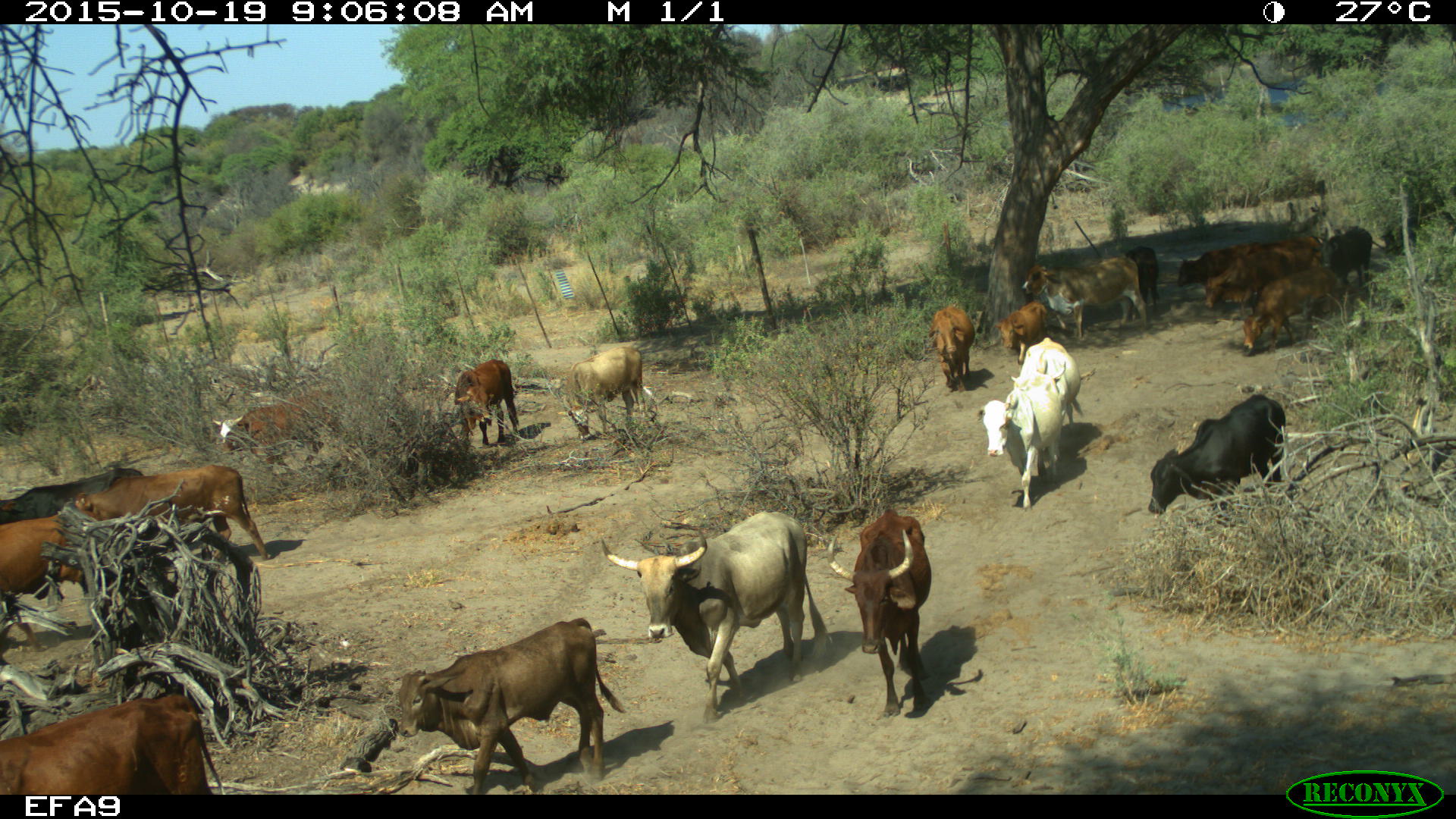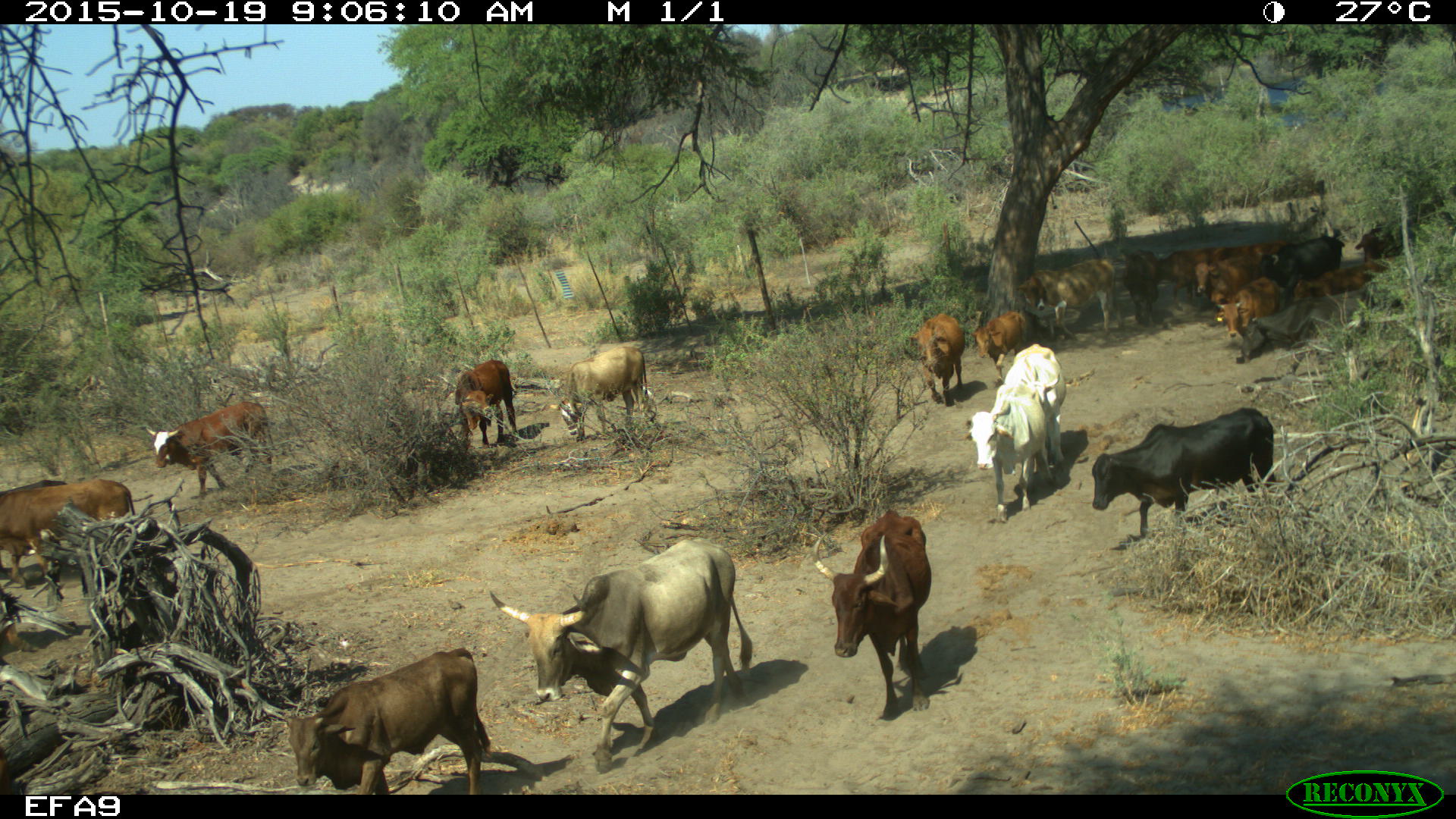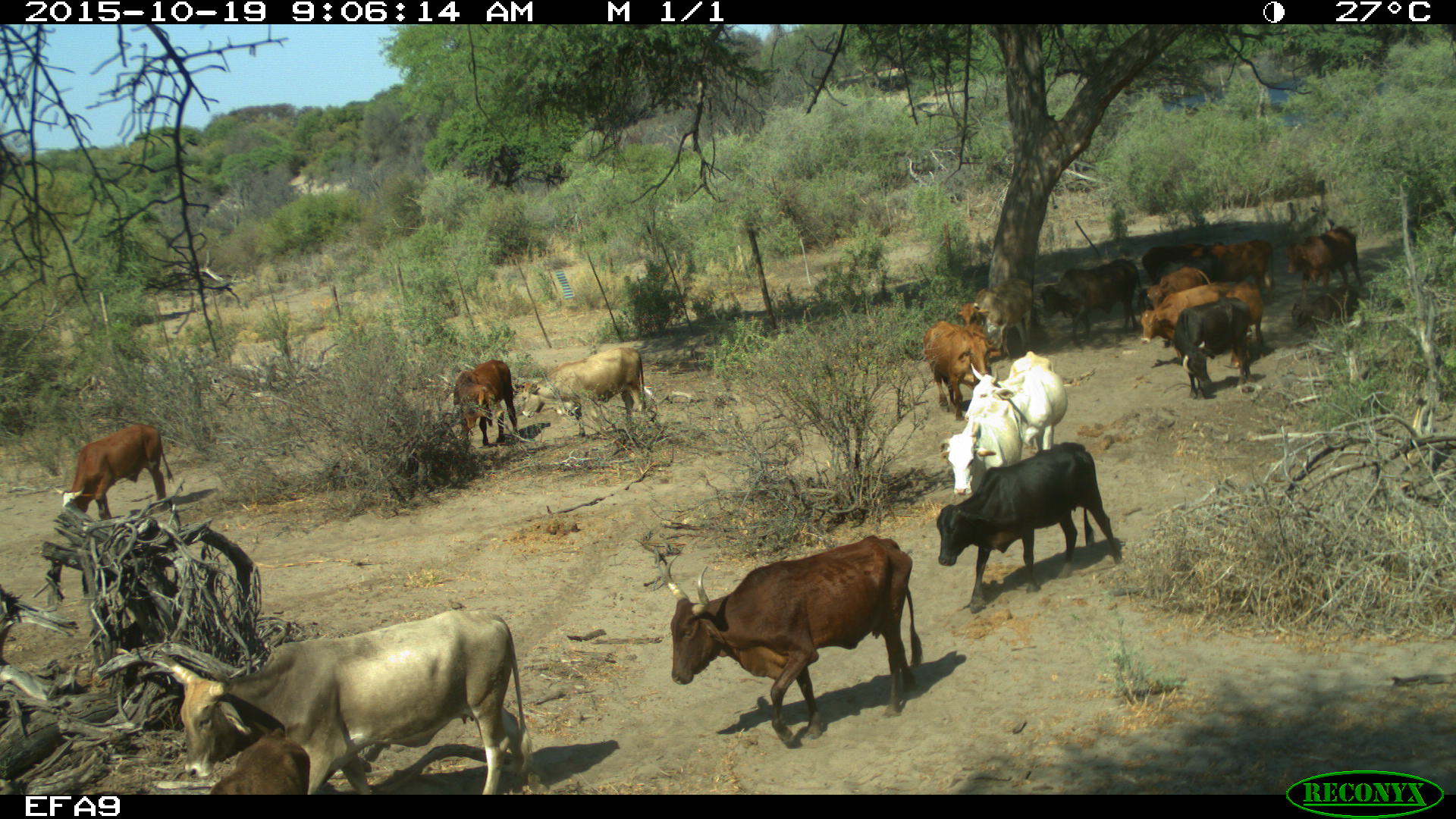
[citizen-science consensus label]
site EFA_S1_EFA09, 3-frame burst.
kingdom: Animalia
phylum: Chordata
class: Mammalia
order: Artiodactyla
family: Bovidae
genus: Bos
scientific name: Bos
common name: cattle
Cattle (Bos), count 11-50. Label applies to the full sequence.